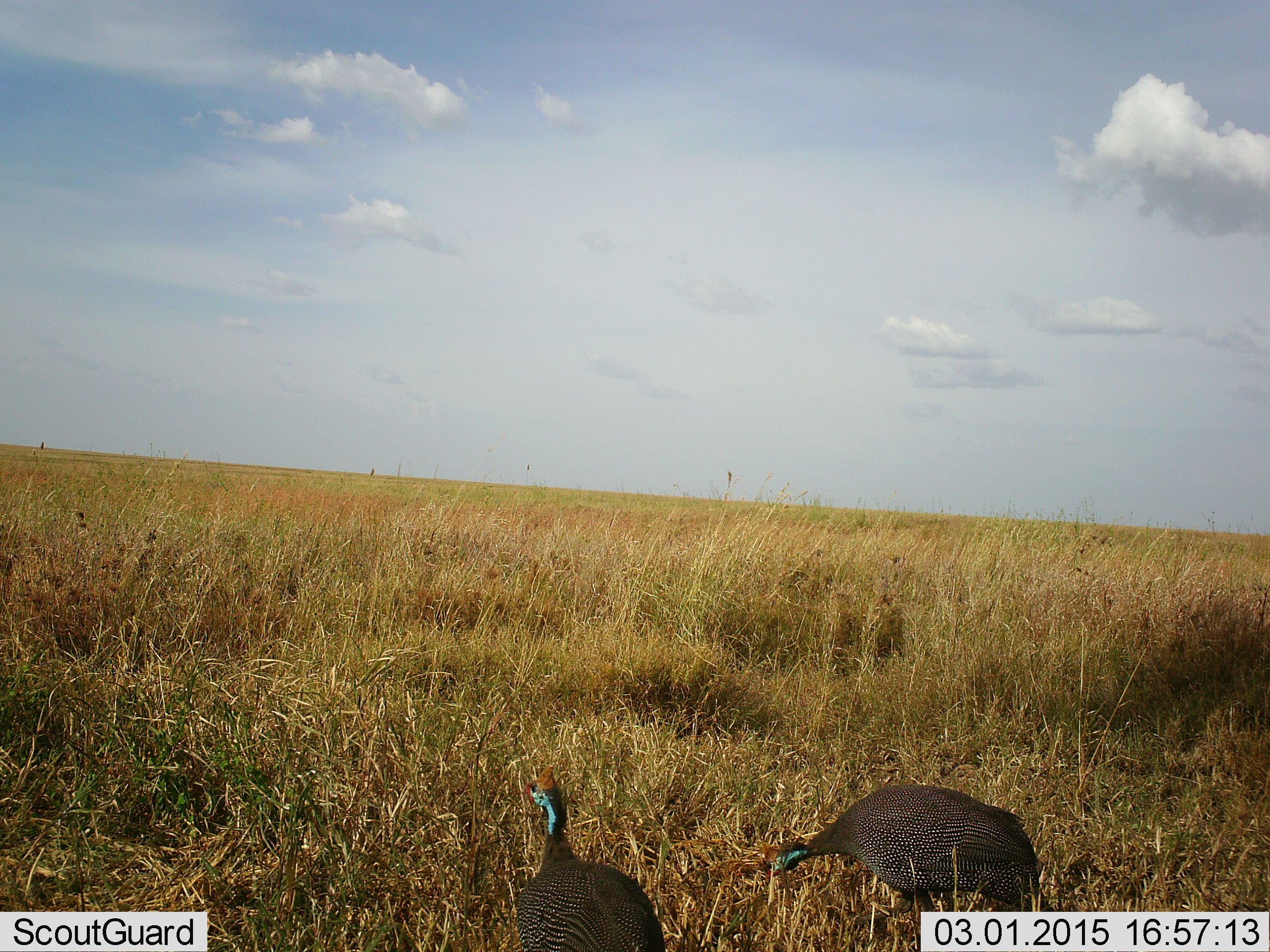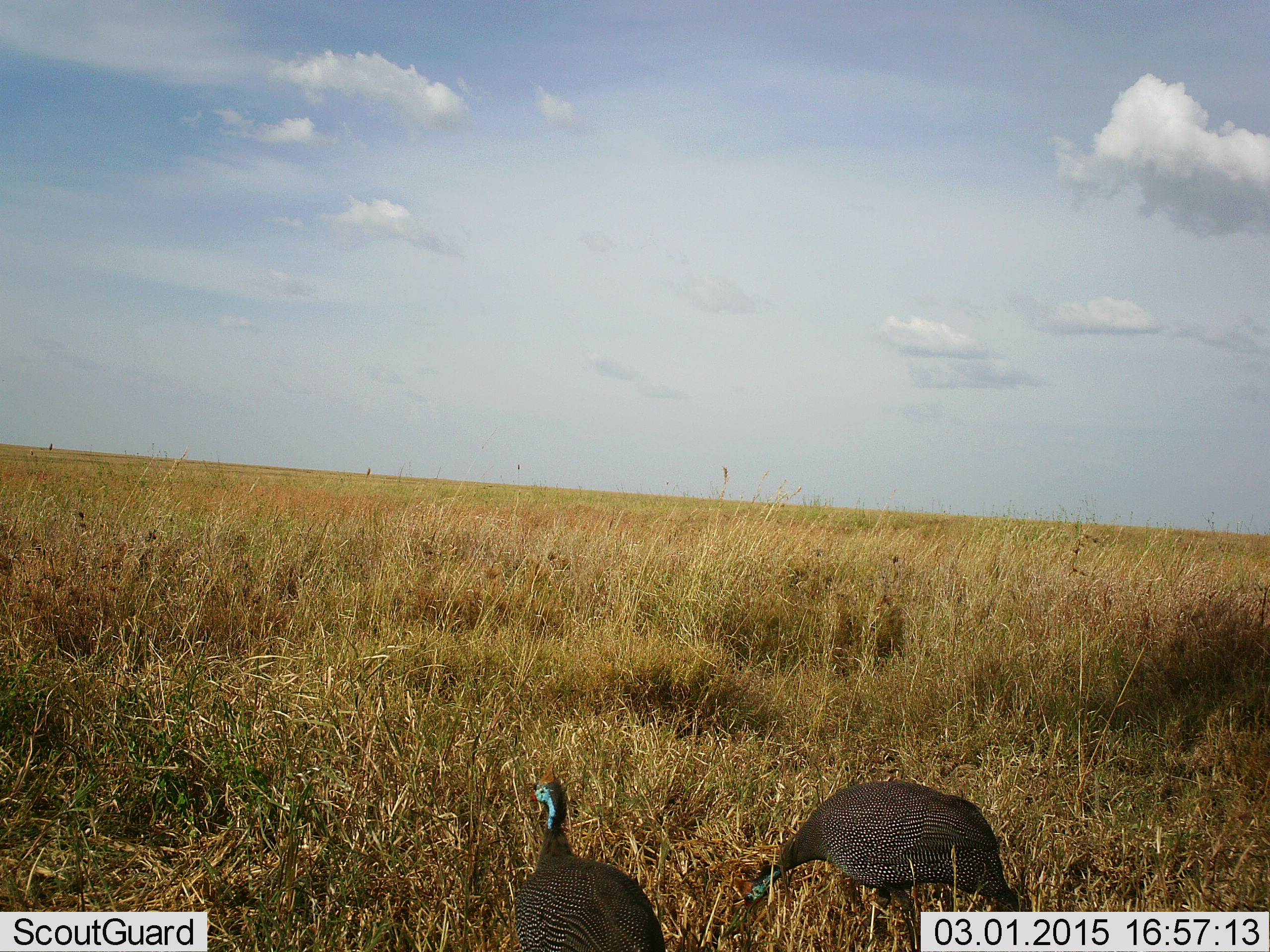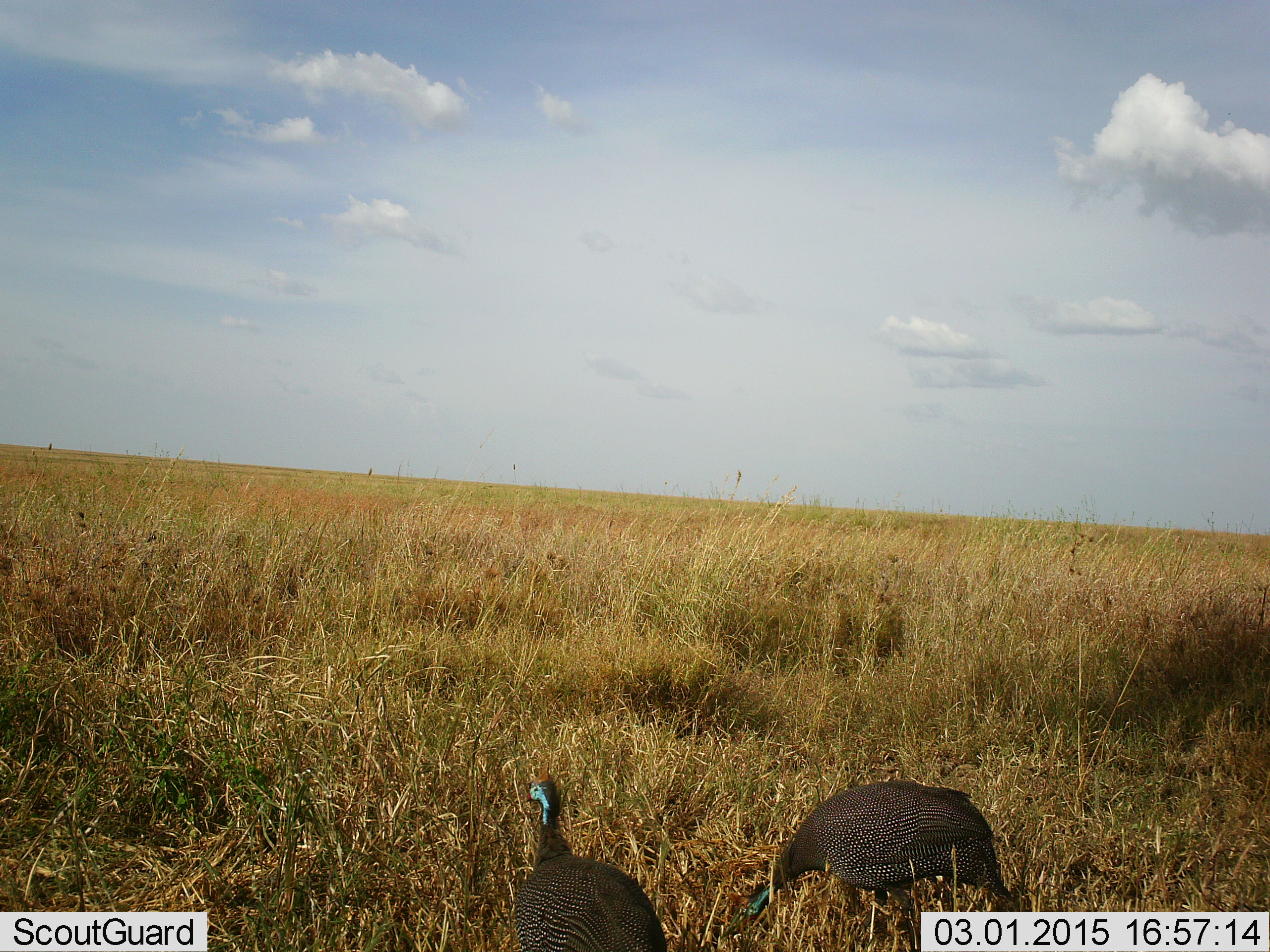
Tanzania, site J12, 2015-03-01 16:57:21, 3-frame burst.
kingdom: Animalia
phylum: Chordata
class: Aves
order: Galliformes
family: Numididae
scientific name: Numididae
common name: guinea fowl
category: guineafowl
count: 2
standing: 70%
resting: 0%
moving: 0%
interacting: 10%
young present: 0%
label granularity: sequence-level